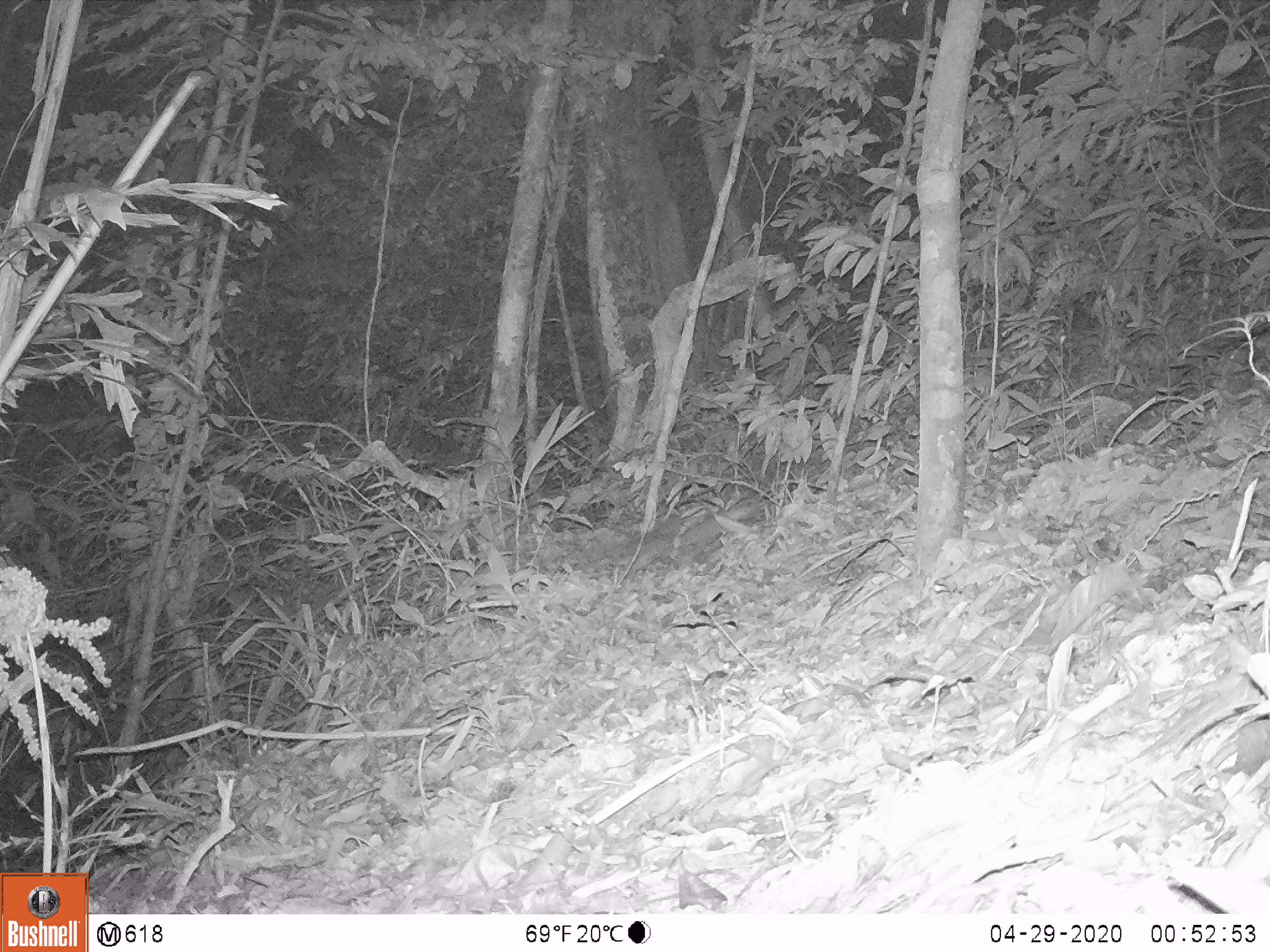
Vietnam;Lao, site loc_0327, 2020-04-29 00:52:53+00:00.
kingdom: Animalia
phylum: Chordata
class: Mammalia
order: Carnivora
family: Mustelidae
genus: Melogale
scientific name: Melogale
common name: ferret badger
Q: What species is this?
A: Ferret badger (Melogale).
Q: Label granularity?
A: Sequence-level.